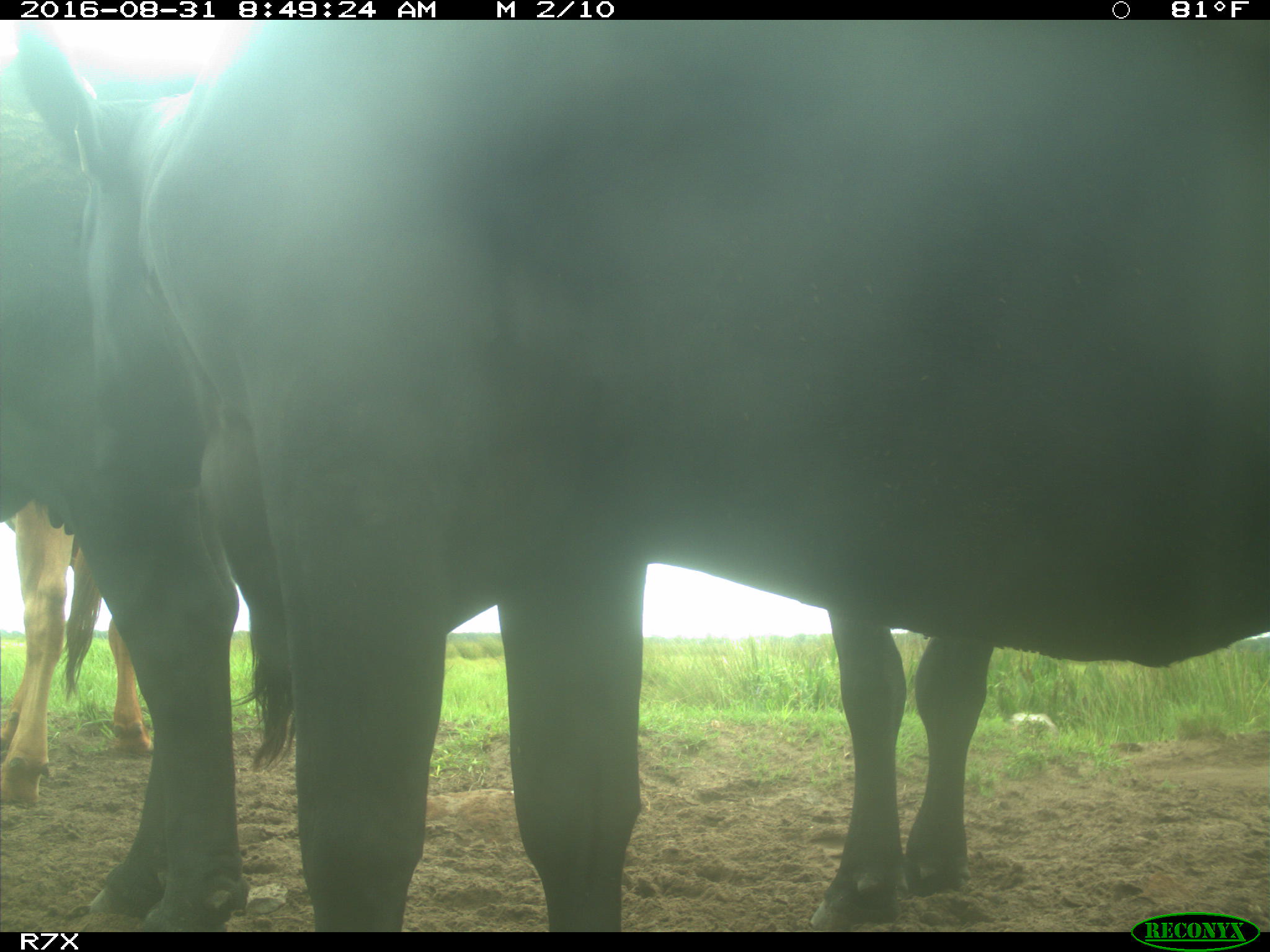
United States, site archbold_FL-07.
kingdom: Animalia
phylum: Chordata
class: Mammalia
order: Artiodactyla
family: Bovidae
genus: Bos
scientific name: Bos taurus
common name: domestic cow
Bos taurus (domestic cow).